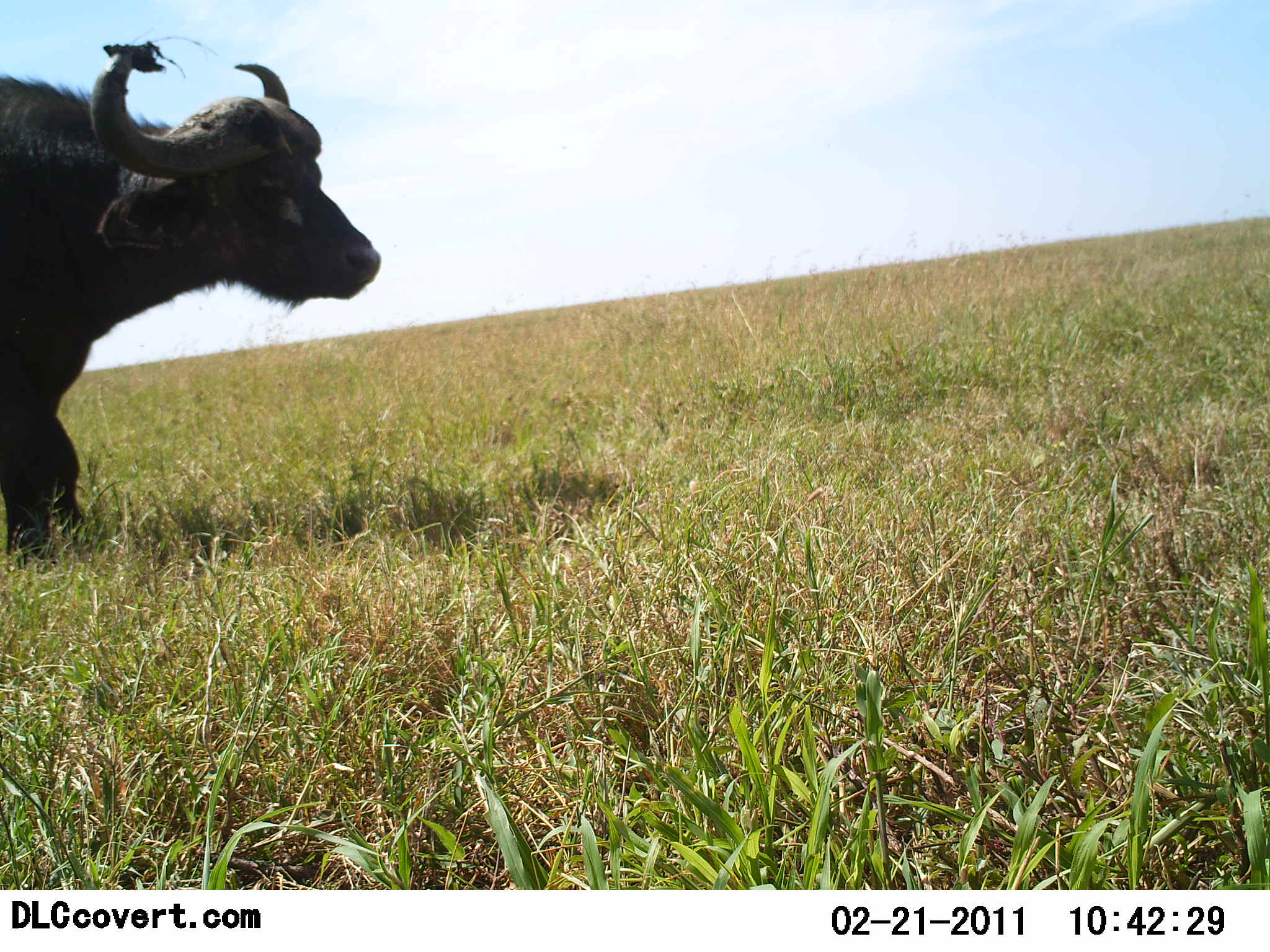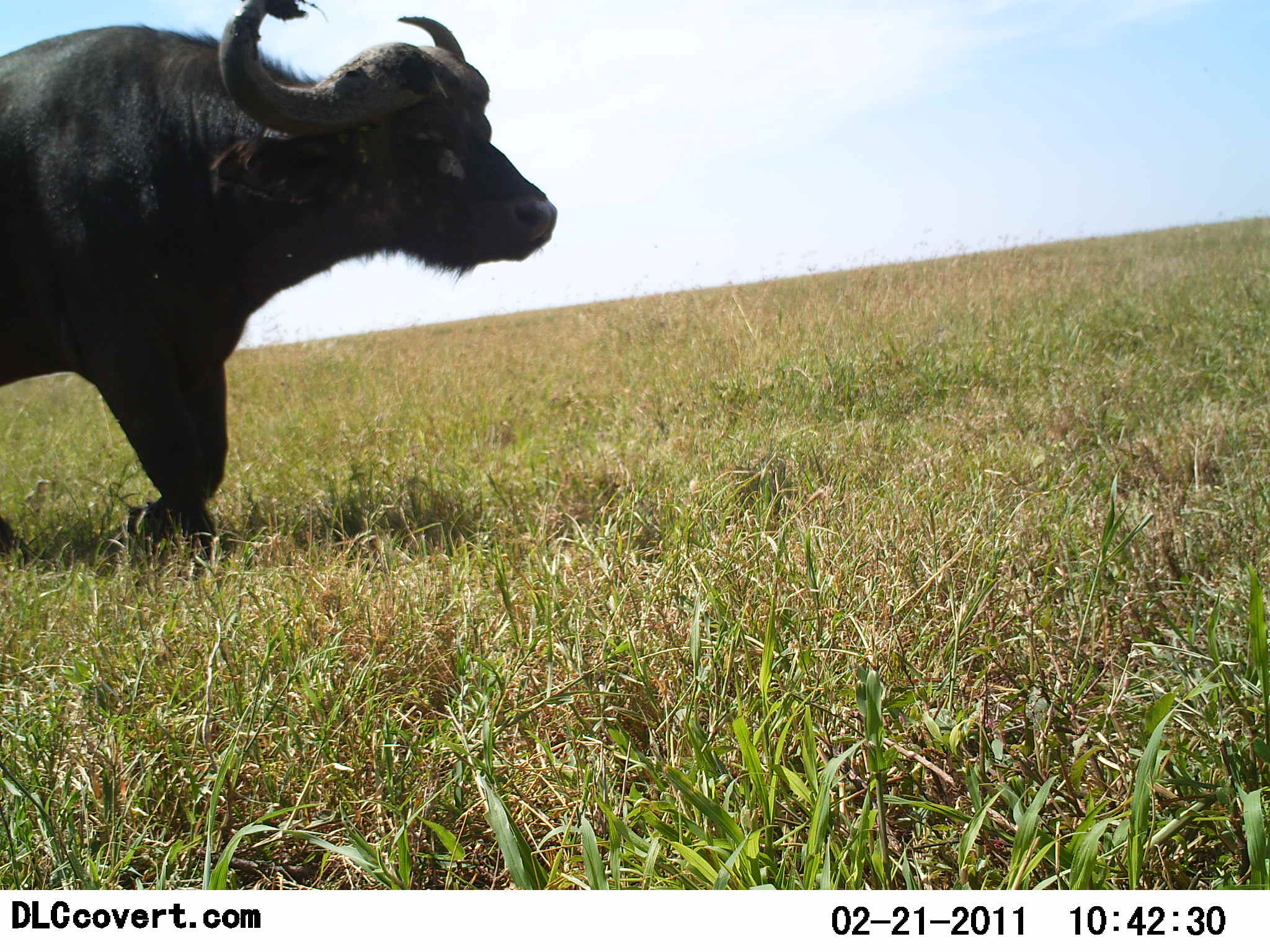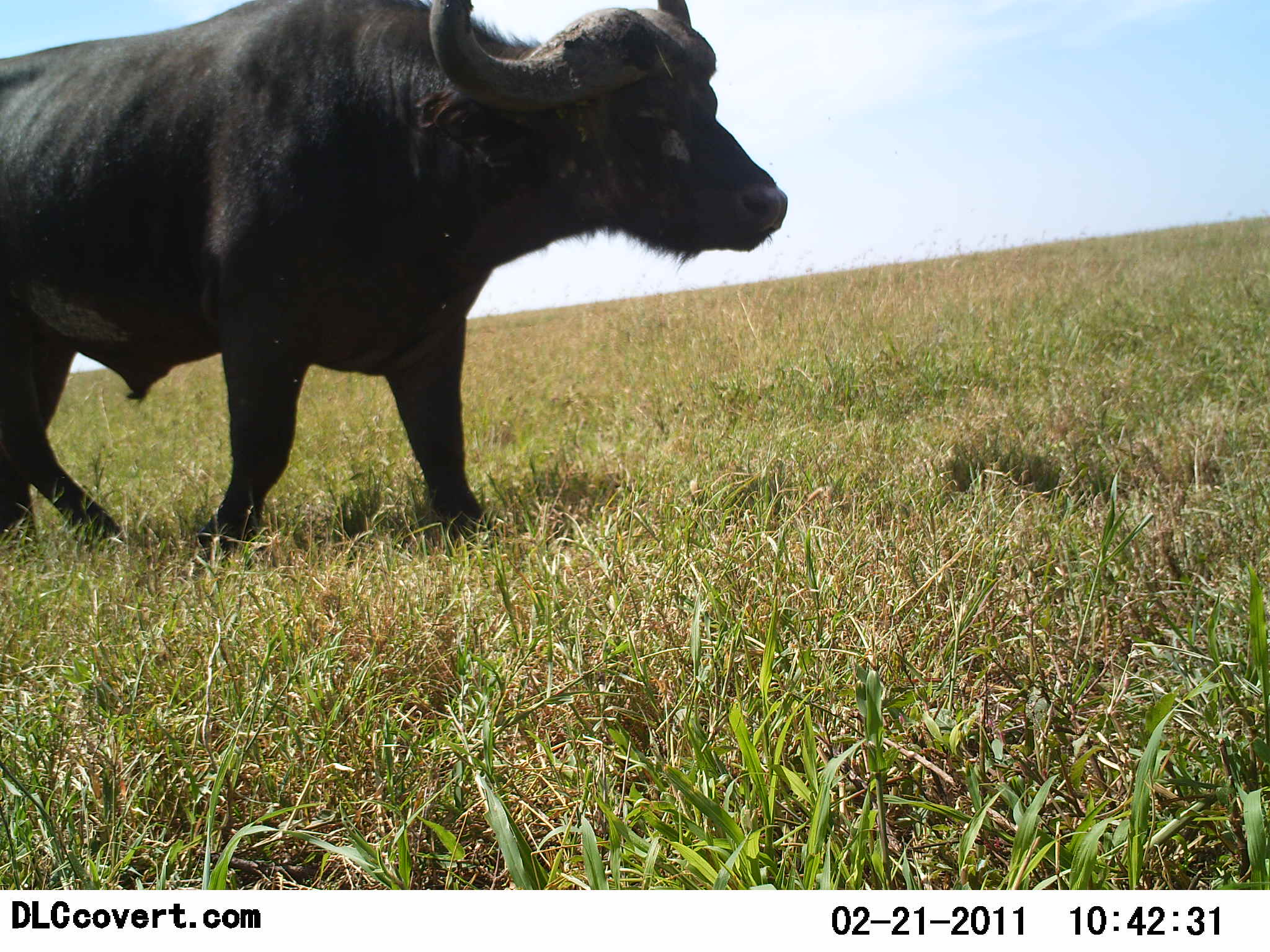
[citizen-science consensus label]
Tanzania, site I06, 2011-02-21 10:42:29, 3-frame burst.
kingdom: Animalia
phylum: Chordata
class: Mammalia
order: Artiodactyla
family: Bovidae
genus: Syncerus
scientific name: Syncerus caffer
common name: cape buffalo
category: buffalo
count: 1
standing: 0%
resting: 0%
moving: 100%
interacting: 0%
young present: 0%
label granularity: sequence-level